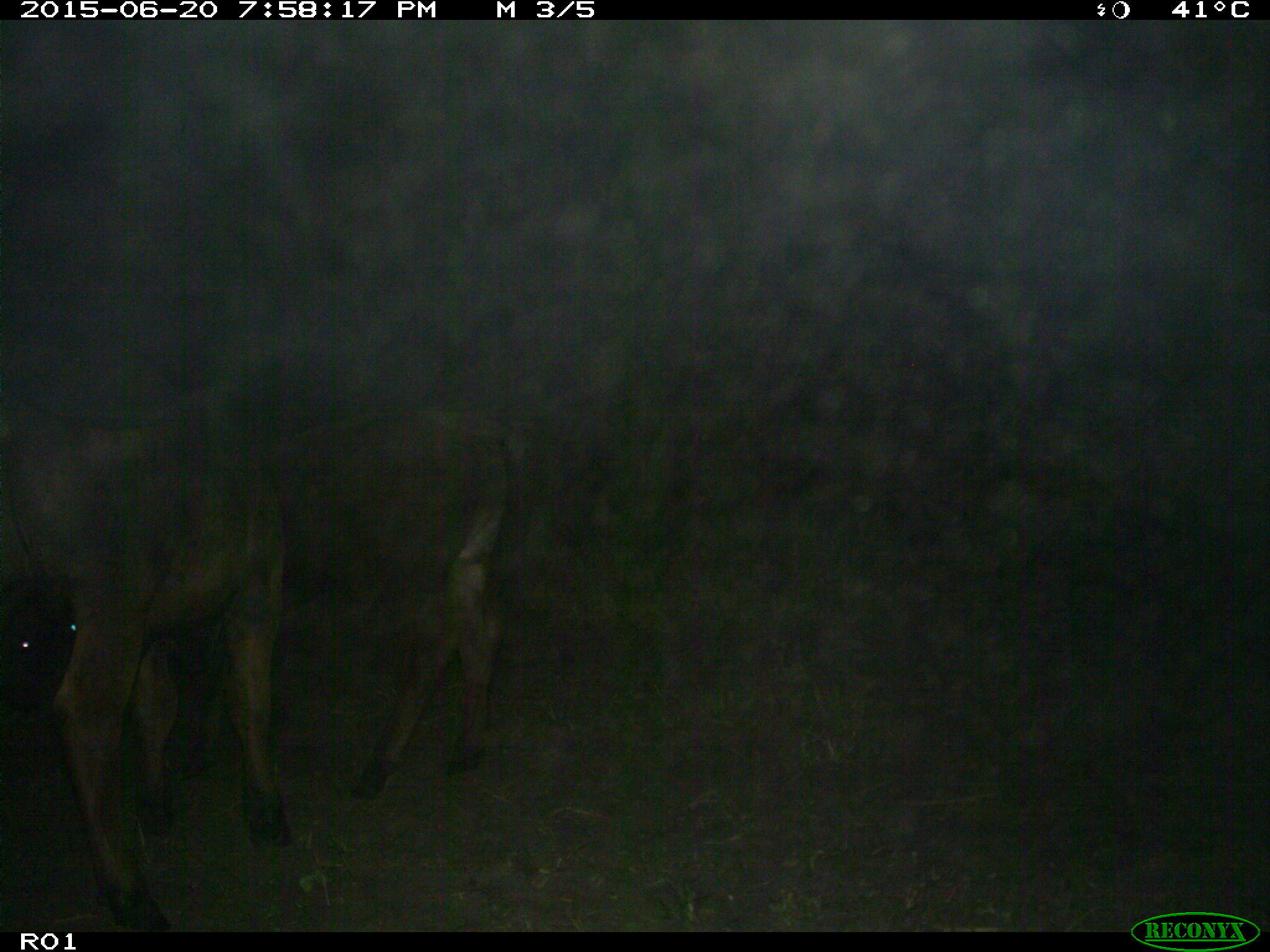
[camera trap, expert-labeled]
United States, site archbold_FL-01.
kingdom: Animalia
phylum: Chordata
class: Mammalia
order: Artiodactyla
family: Bovidae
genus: Bos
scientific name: Bos taurus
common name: domestic cow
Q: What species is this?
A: Bos taurus (domestic cow).